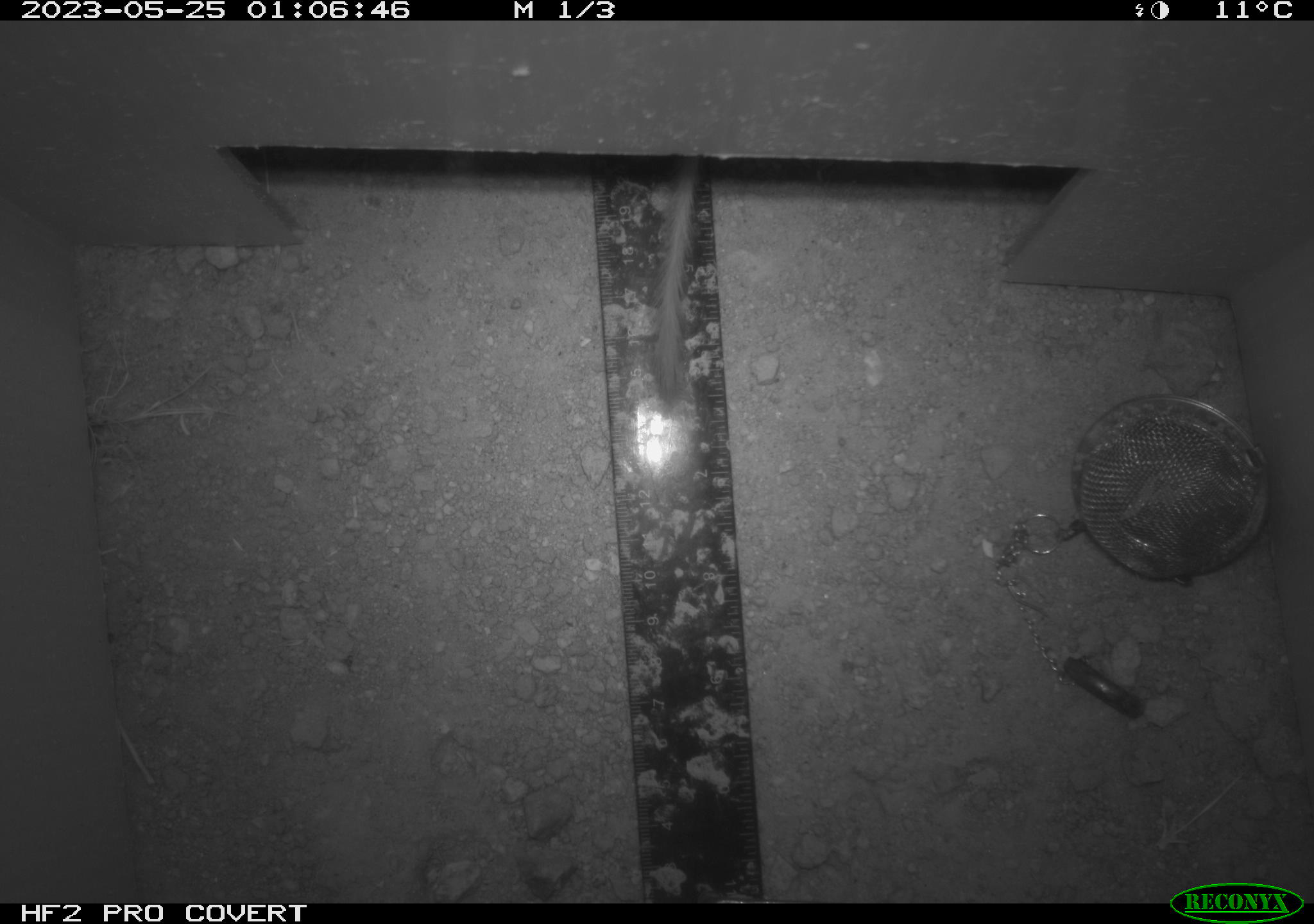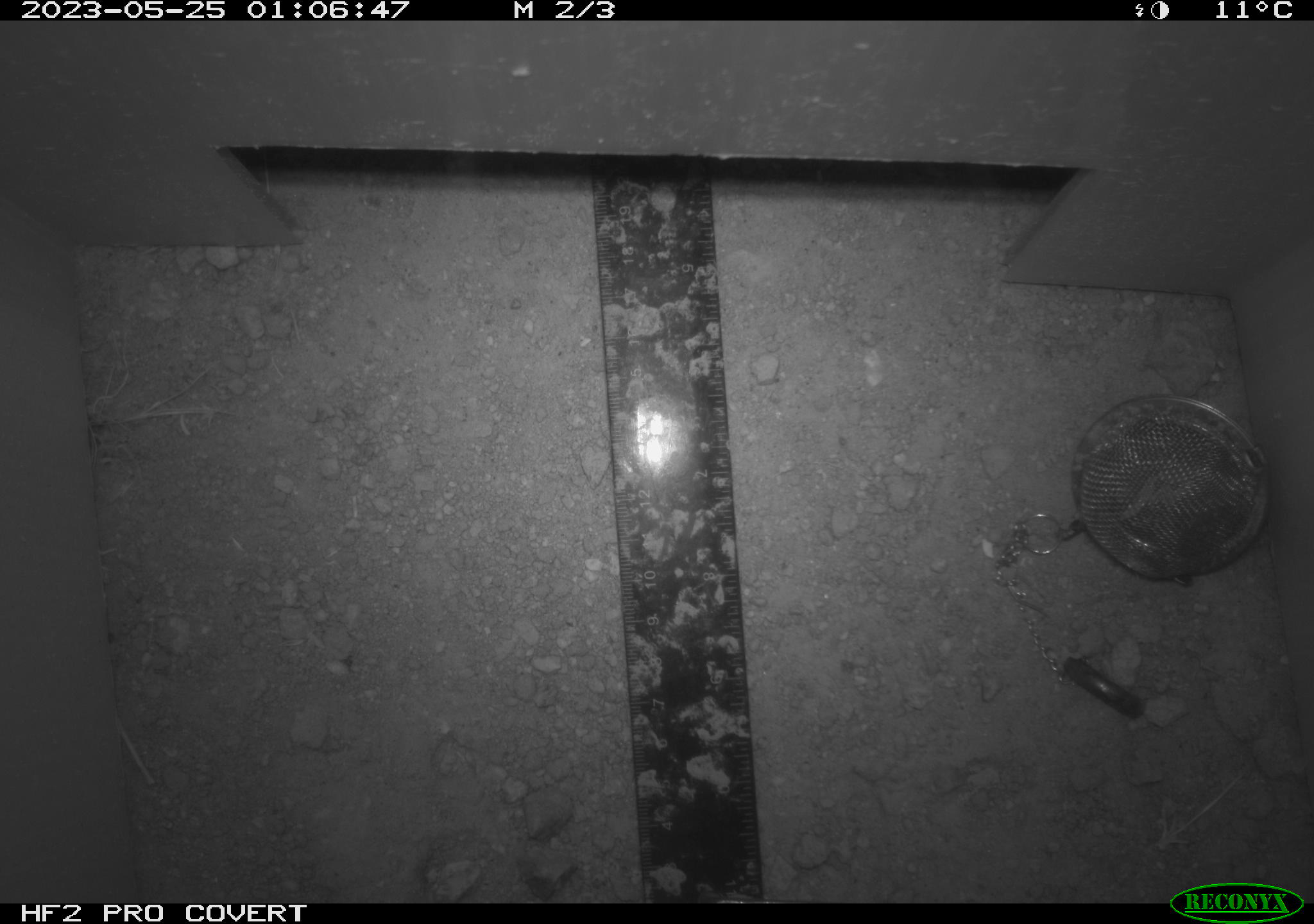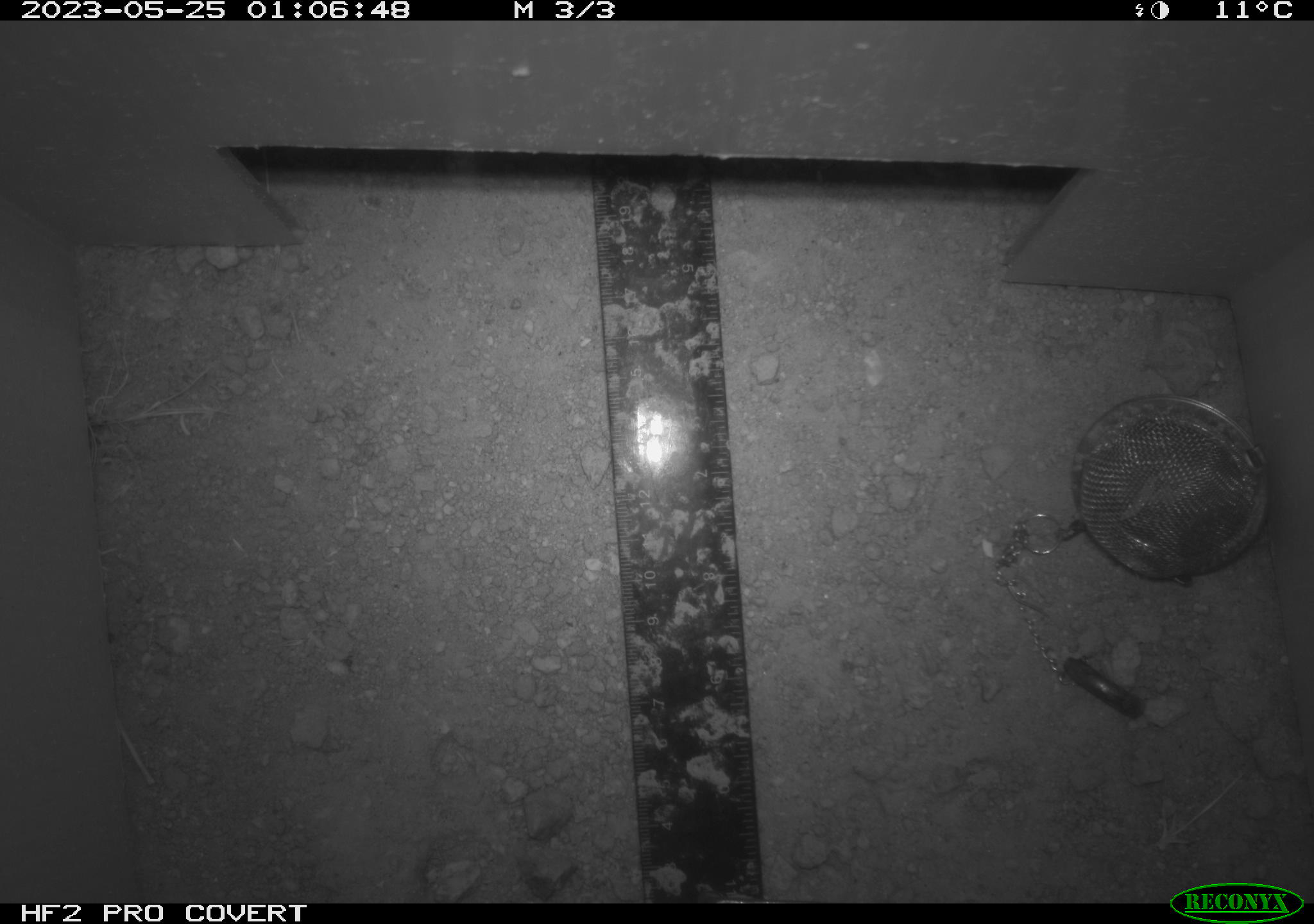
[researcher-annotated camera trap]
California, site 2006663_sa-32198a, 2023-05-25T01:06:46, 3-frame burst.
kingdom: Animalia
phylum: Chordata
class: Mammalia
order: Rodentia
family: Heteromyidae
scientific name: Heteromyidae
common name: kangaroo rats and pocket mice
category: heteromyidae family